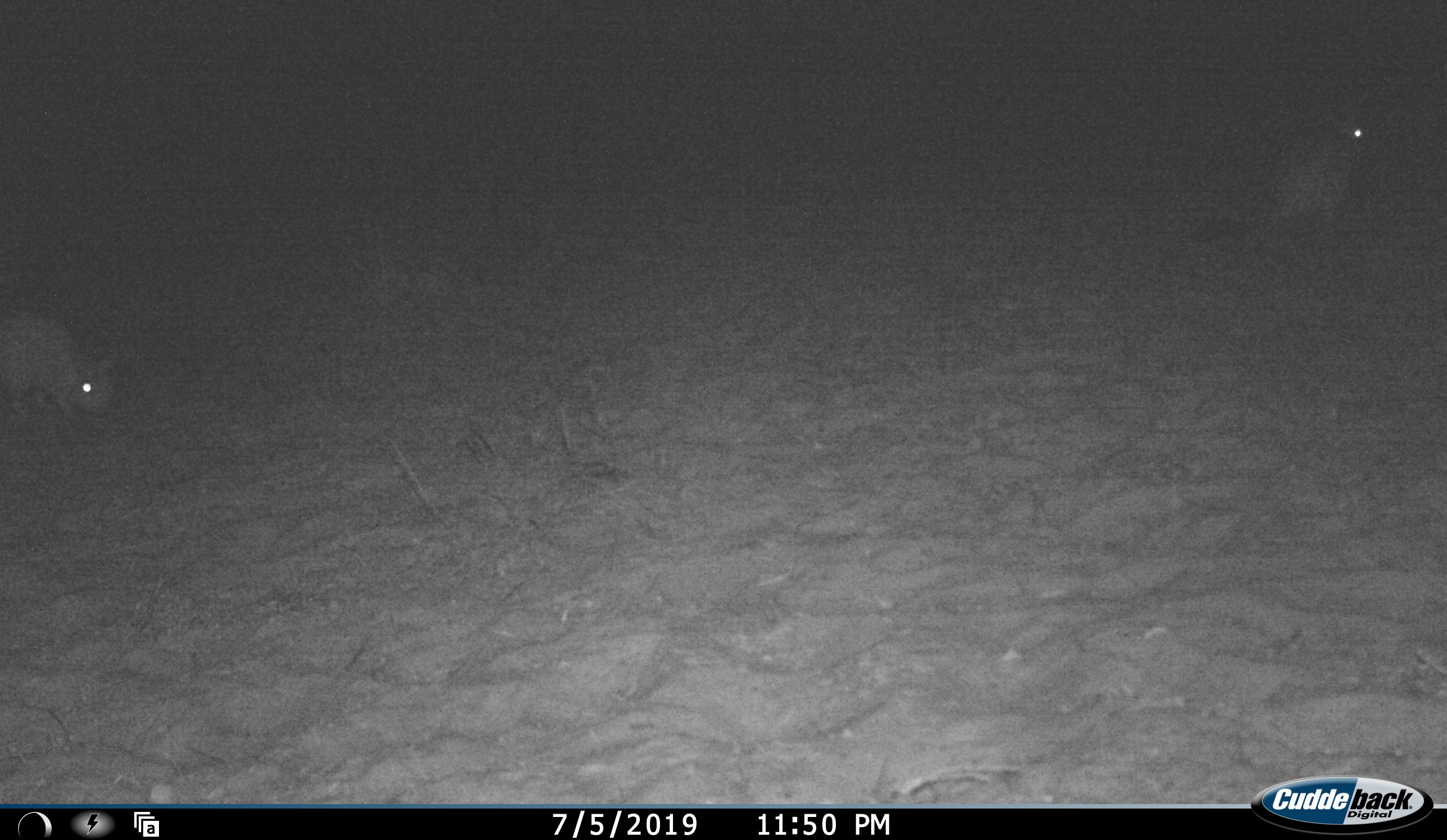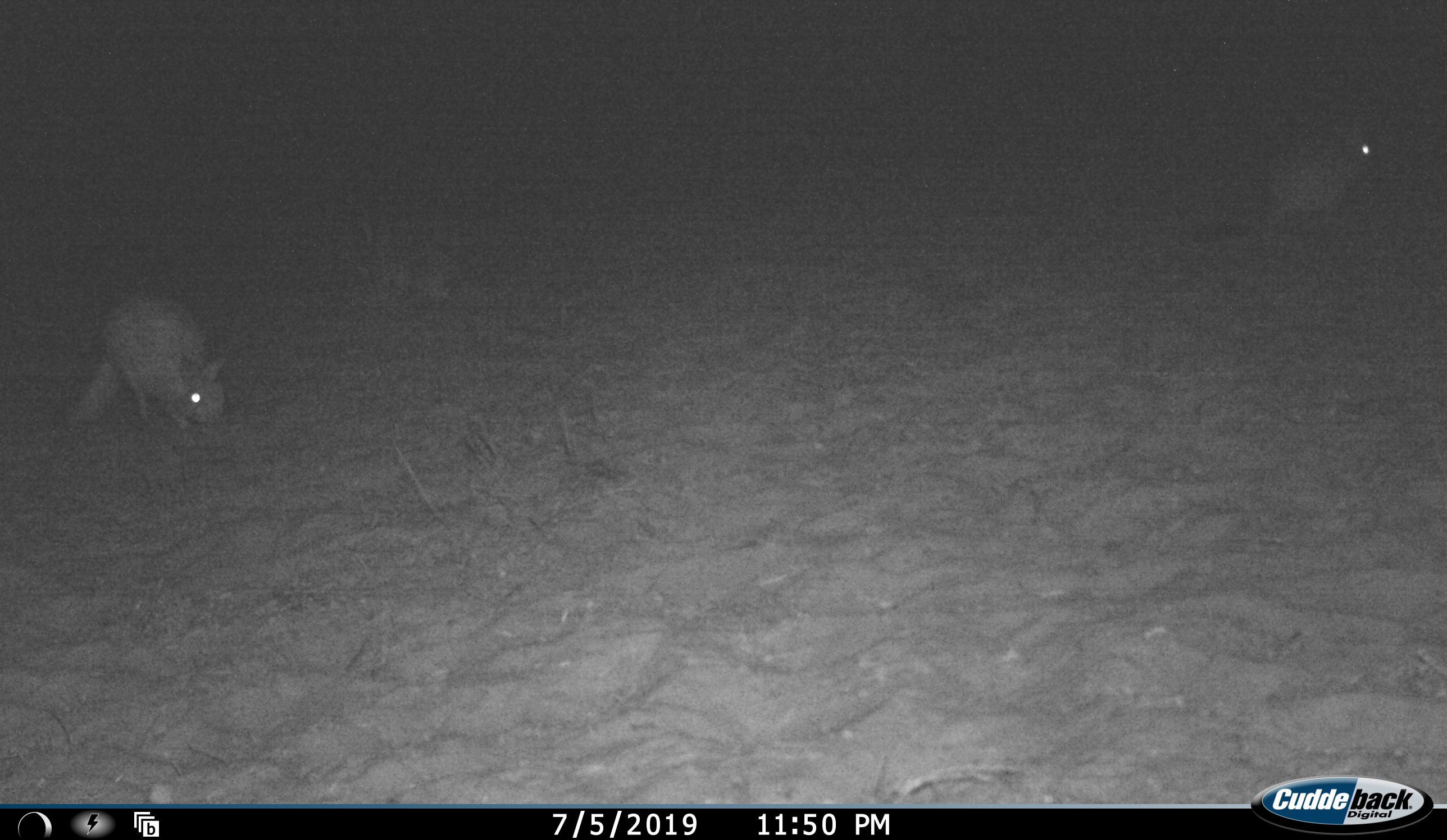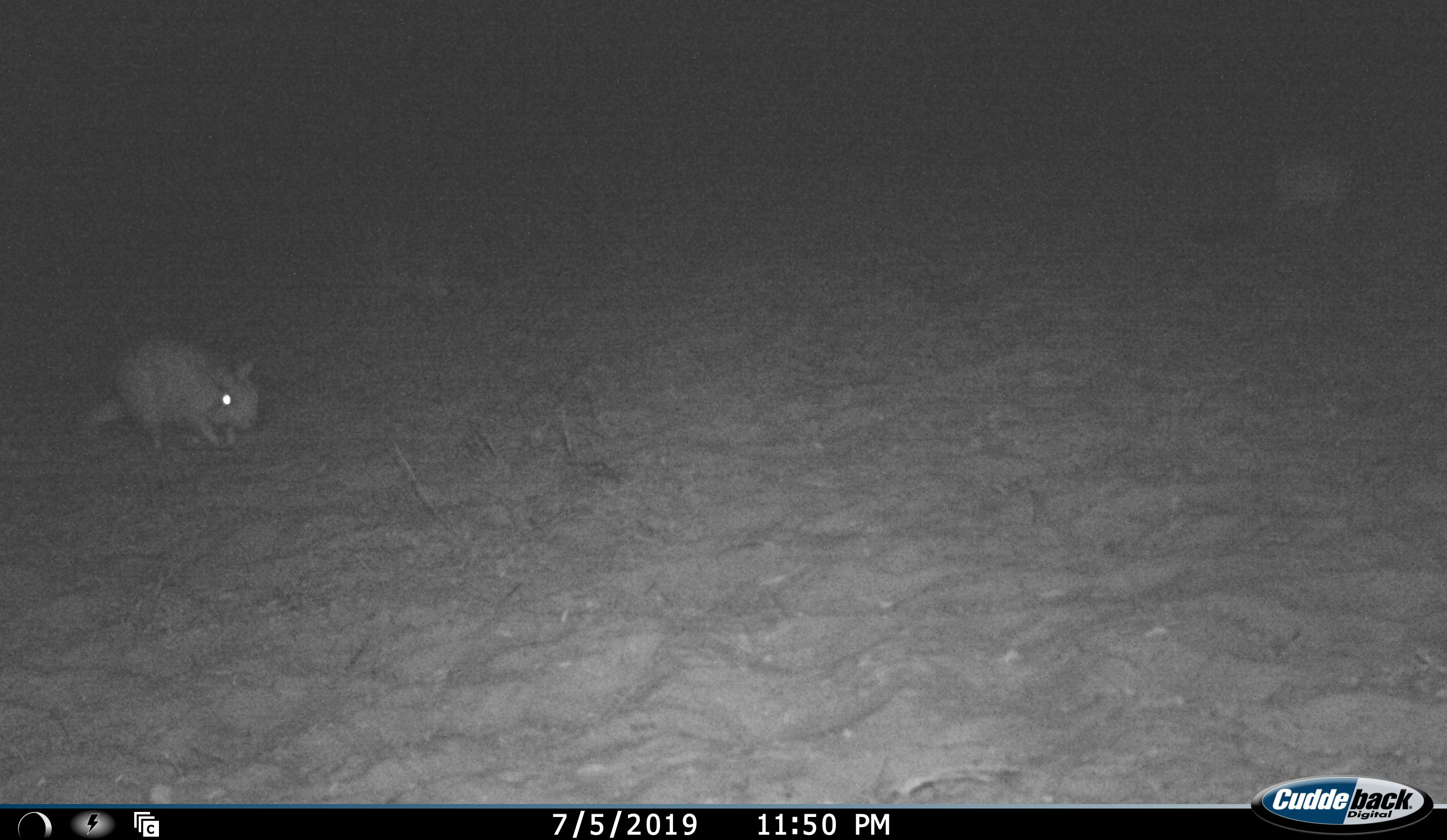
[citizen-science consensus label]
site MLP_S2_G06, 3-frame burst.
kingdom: Animalia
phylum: Chordata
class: Mammalia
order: Rodentia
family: Pedetidae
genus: Pedetes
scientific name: Pedetes capensis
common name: springhare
Springhare (Pedetes capensis), count 2. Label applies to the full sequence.